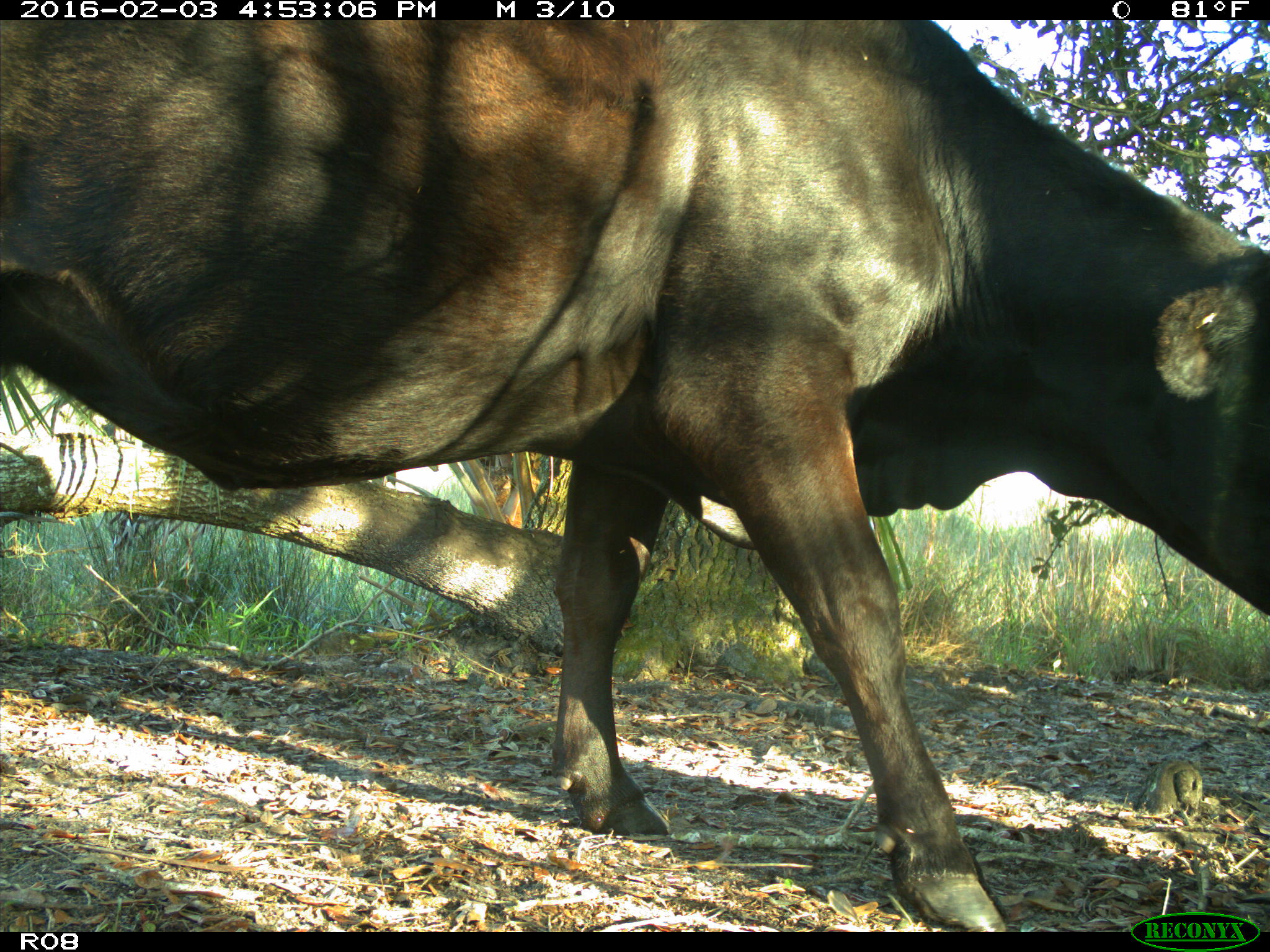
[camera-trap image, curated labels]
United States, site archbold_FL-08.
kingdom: Animalia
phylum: Chordata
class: Mammalia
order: Artiodactyla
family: Bovidae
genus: Bos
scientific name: Bos taurus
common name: domestic cow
Bos taurus (domestic cow).